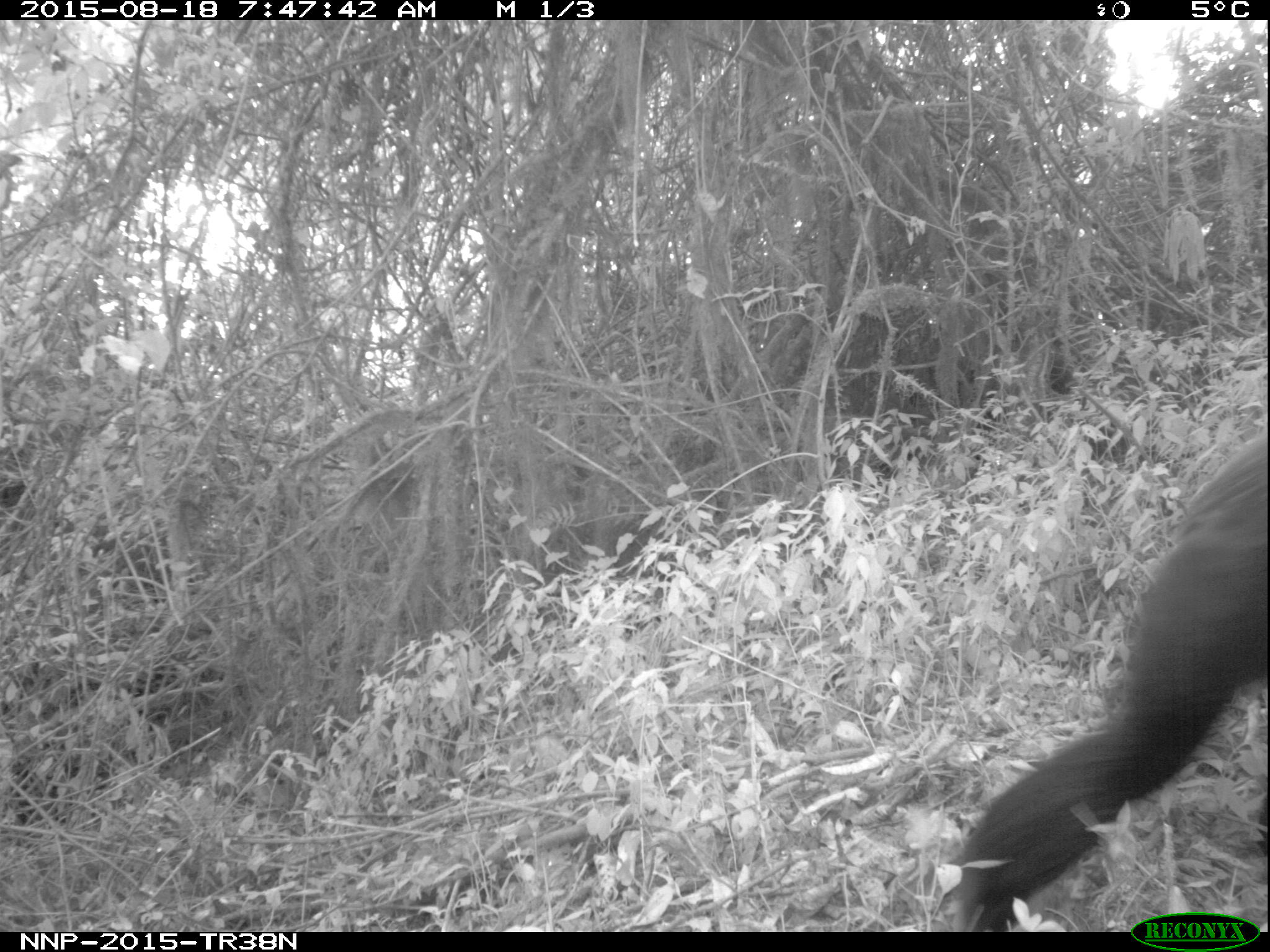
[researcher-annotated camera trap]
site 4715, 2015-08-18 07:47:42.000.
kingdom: Animalia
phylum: Chordata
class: Mammalia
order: Primates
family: Hominidae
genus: Pan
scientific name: Pan troglodytes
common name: chimpanzee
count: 1